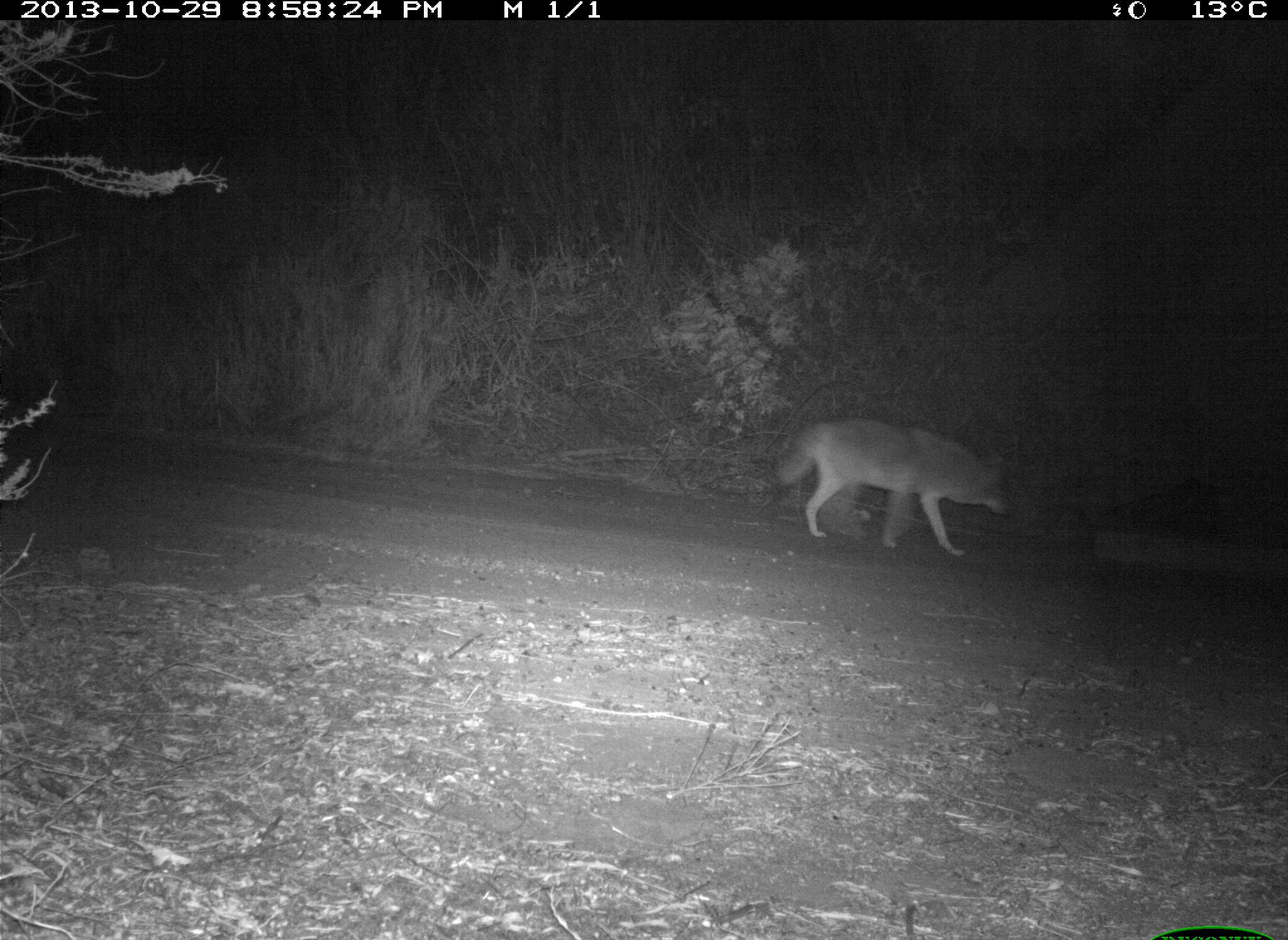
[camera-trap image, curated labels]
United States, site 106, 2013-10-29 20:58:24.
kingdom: Animalia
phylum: Chordata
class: Mammalia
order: Carnivora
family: Canidae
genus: Canis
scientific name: Canis latrans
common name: coyote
Coyote (Canis latrans).